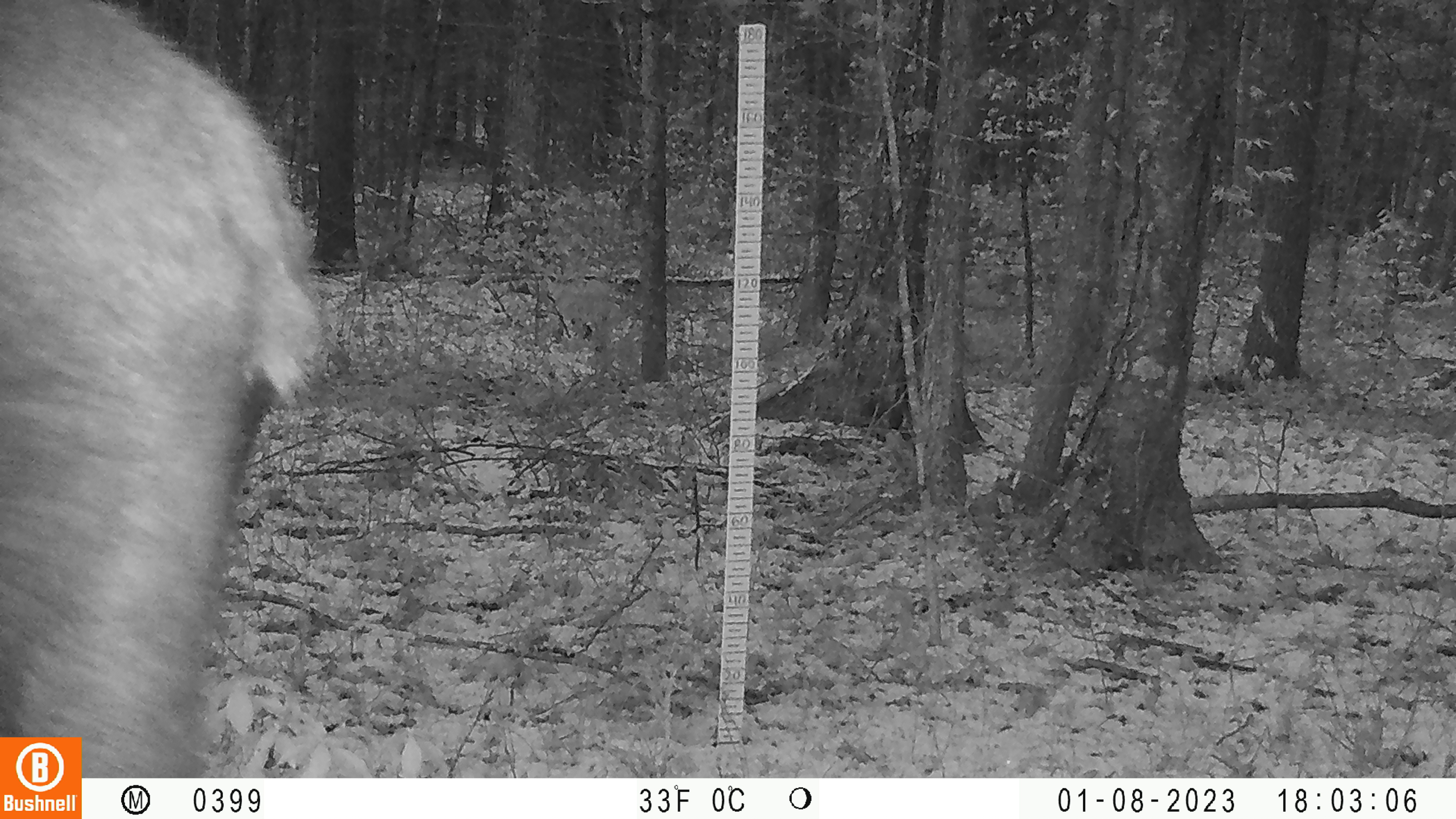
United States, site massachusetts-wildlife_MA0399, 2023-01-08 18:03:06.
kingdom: Animalia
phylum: Chordata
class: Mammalia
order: Artiodactyla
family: Cervidae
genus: Alces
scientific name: Alces alces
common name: moose